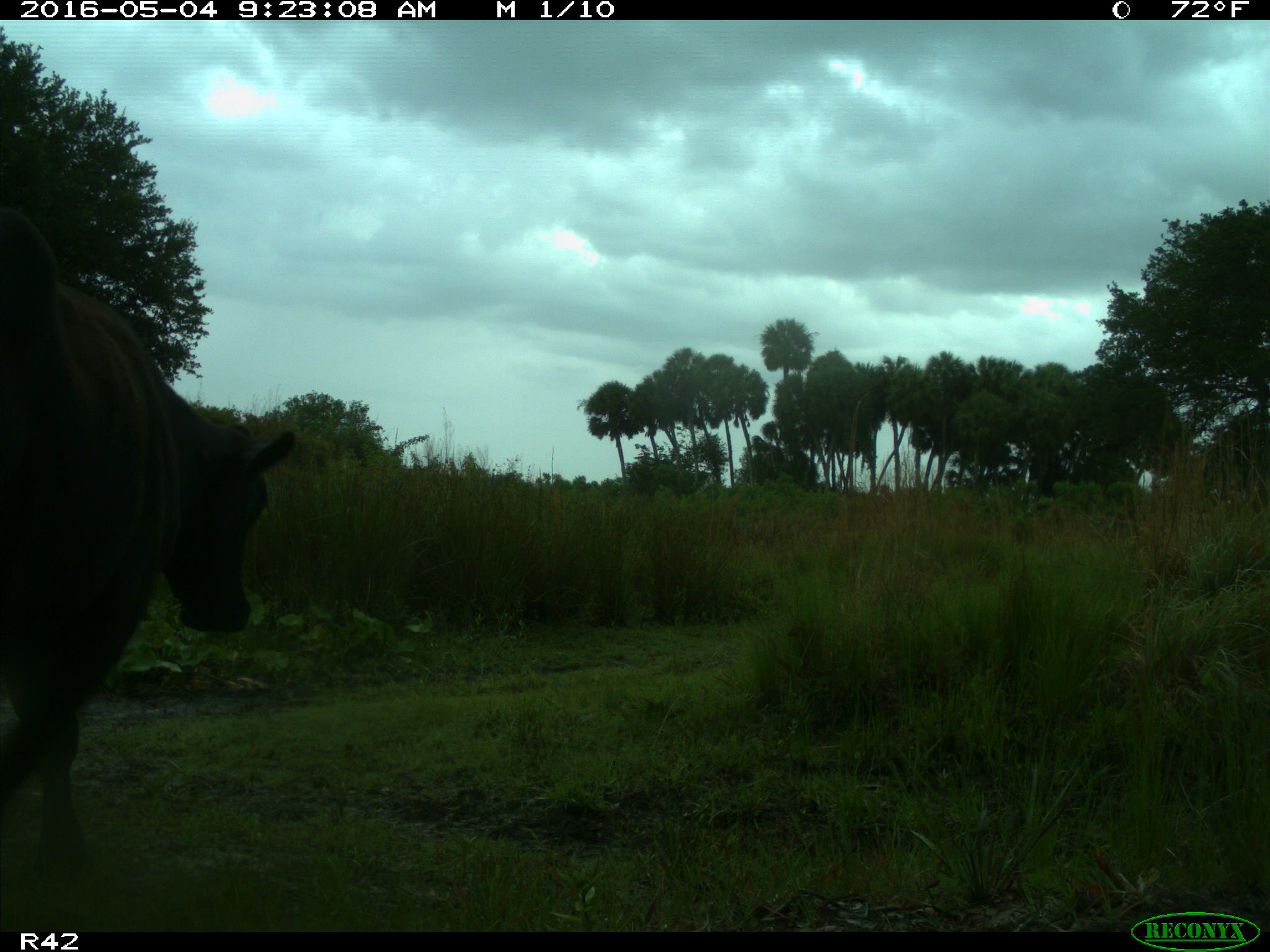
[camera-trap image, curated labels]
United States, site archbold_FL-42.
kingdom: Animalia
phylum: Chordata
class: Mammalia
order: Artiodactyla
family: Bovidae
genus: Bos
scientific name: Bos taurus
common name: domestic cow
Bos taurus (domestic cow).